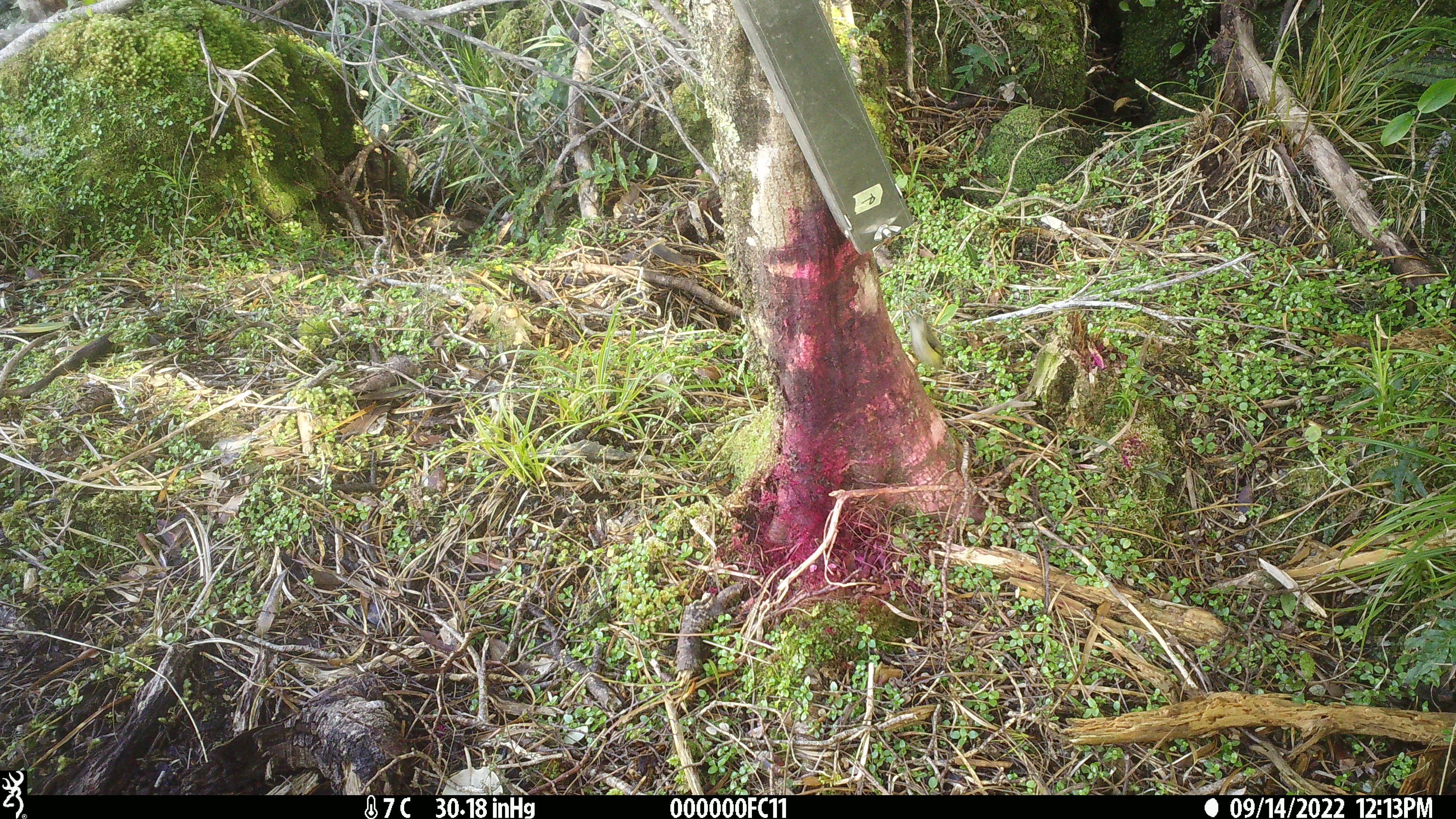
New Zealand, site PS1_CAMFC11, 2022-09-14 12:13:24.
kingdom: Animalia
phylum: Chordata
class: Aves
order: Passeriformes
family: Acanthisittidae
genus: Acanthisitta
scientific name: Acanthisitta chloris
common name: rifleman